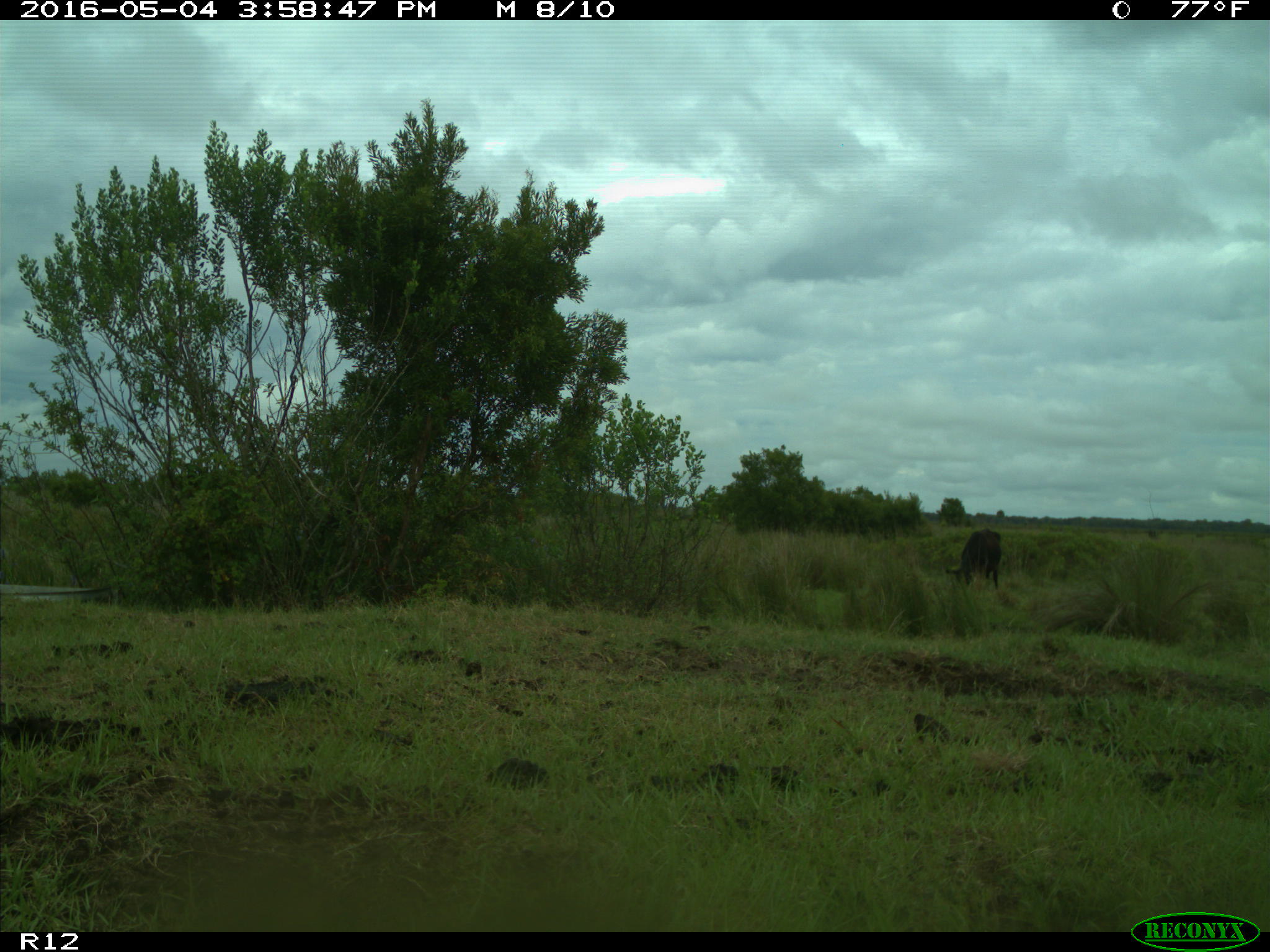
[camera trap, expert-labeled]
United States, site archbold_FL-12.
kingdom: Animalia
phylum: Chordata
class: Mammalia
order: Artiodactyla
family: Bovidae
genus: Bos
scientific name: Bos taurus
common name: domestic cow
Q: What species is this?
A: Bos taurus (domestic cow).